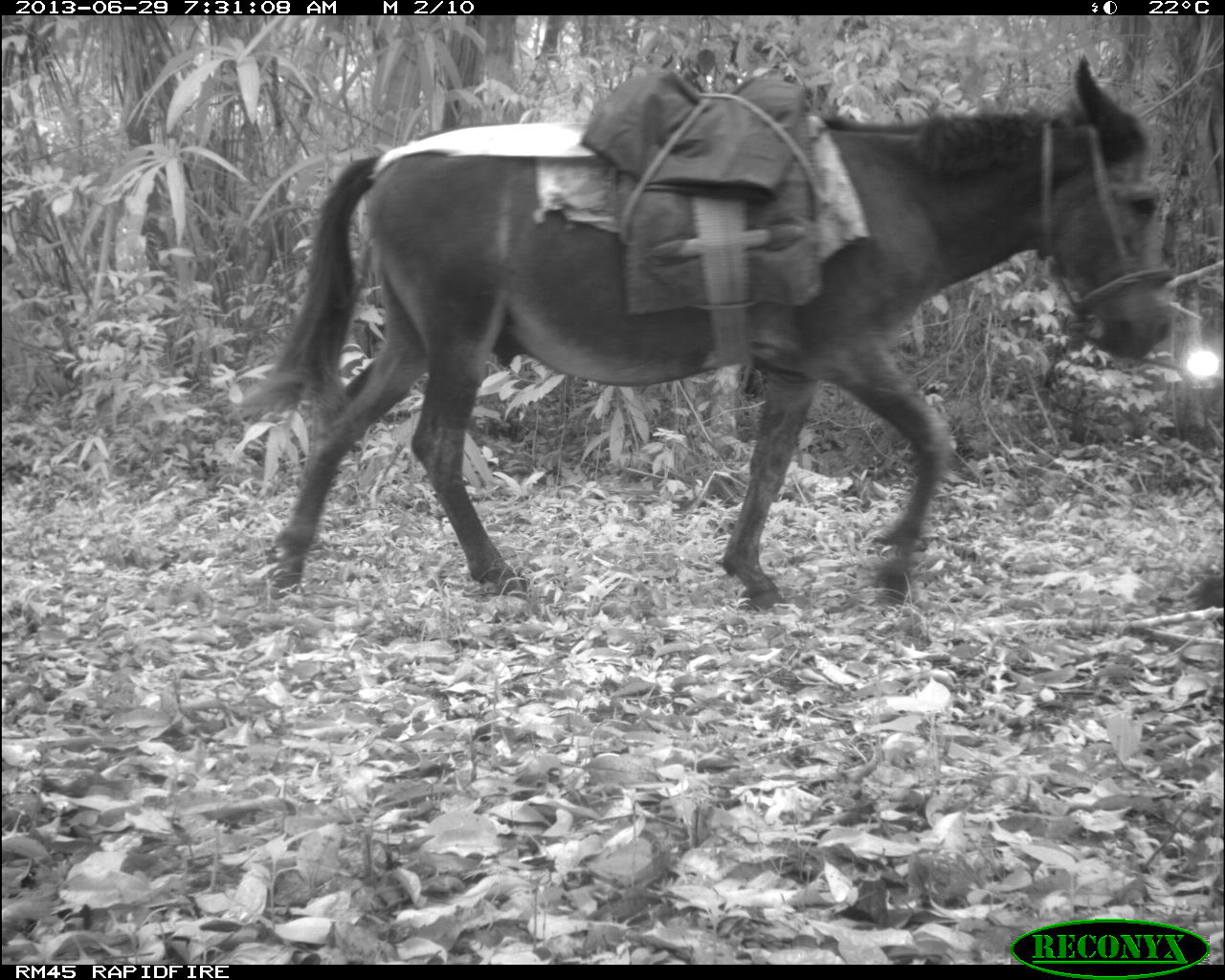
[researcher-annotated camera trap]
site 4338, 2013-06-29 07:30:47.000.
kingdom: Animalia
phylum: Chordata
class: Mammalia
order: Perissodactyla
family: Equidae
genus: Equus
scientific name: Equus ferus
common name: wild horse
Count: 2.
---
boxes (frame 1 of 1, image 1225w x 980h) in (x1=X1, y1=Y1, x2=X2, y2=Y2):
equus ferus: (x1=244, y1=52, x2=1173, y2=605)